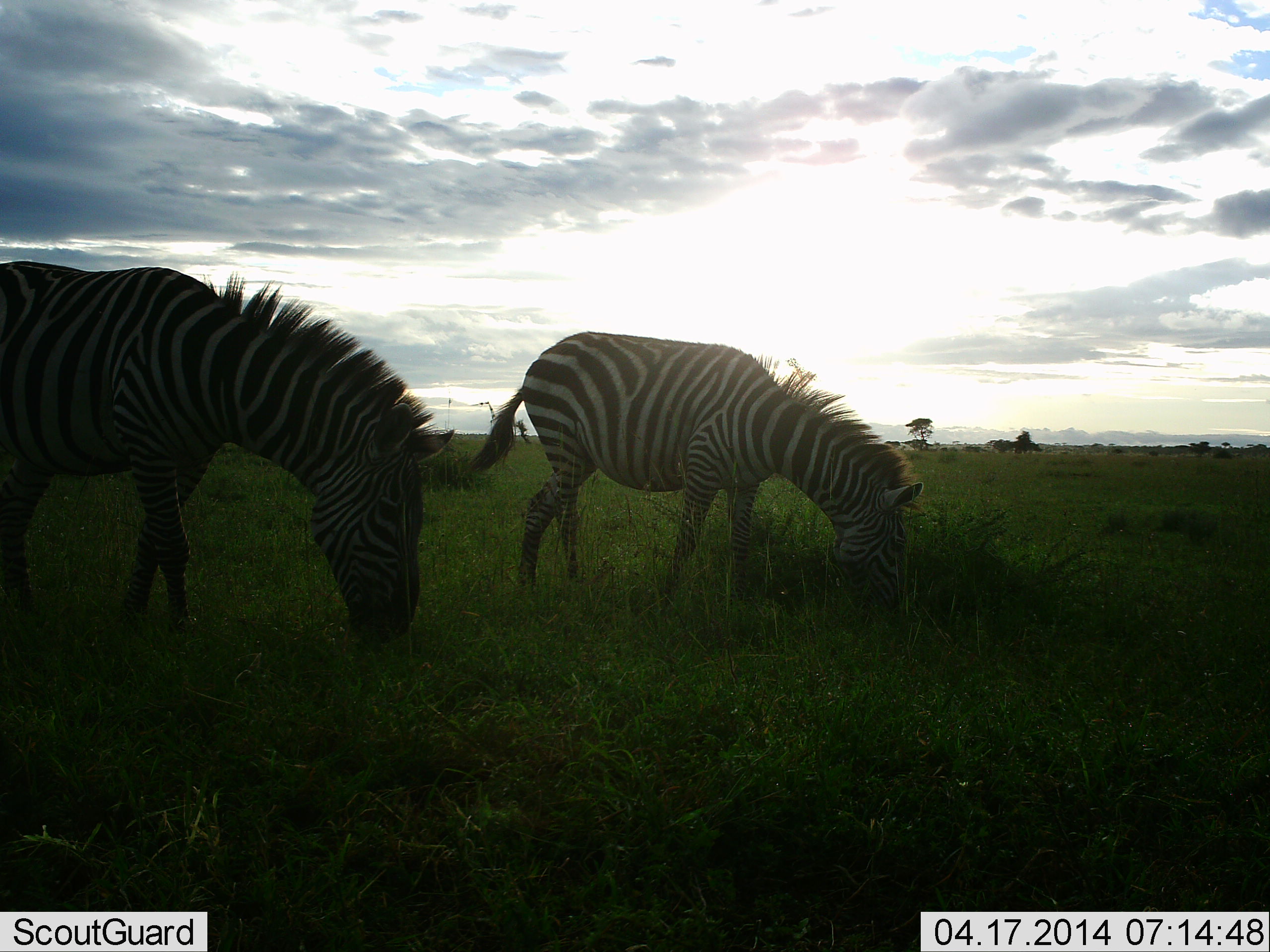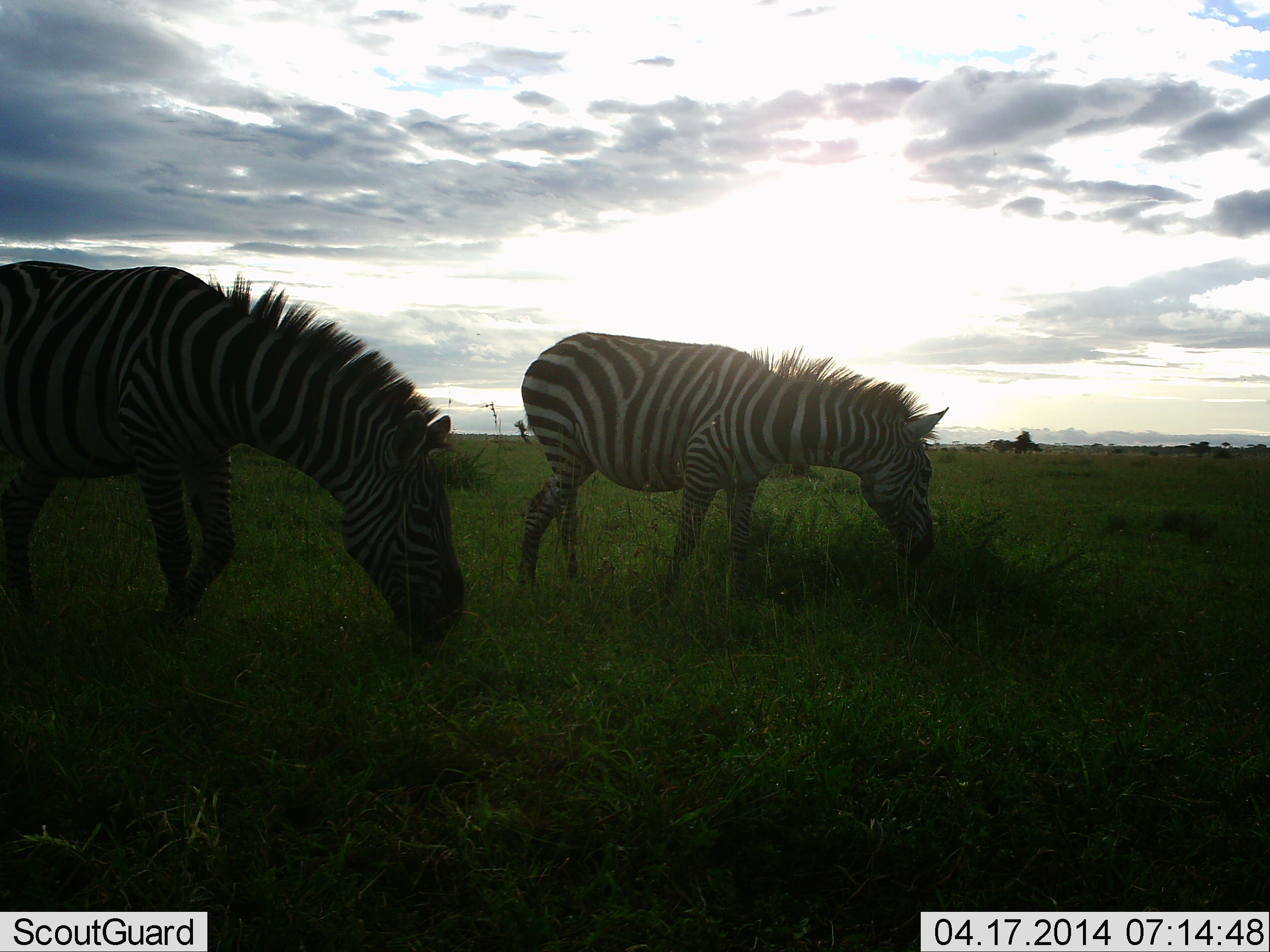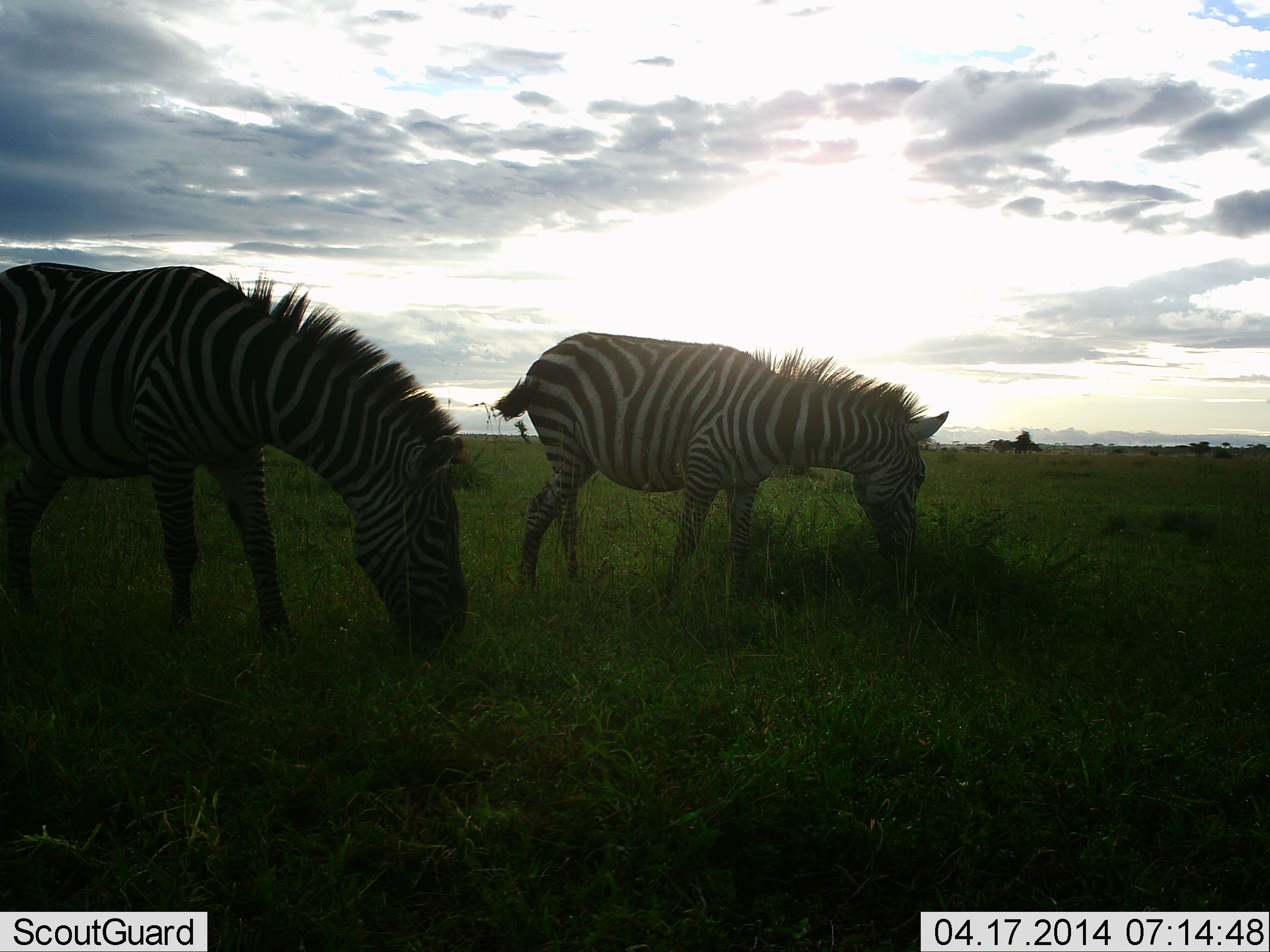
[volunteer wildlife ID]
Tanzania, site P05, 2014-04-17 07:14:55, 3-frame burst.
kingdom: Animalia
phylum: Chordata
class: Mammalia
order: Perissodactyla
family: Equidae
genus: Equus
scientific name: Equus quagga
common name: plains zebra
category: zebra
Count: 2.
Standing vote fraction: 10%.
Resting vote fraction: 0%.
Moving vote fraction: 0%.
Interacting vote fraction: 0%.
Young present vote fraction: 0%.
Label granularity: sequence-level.